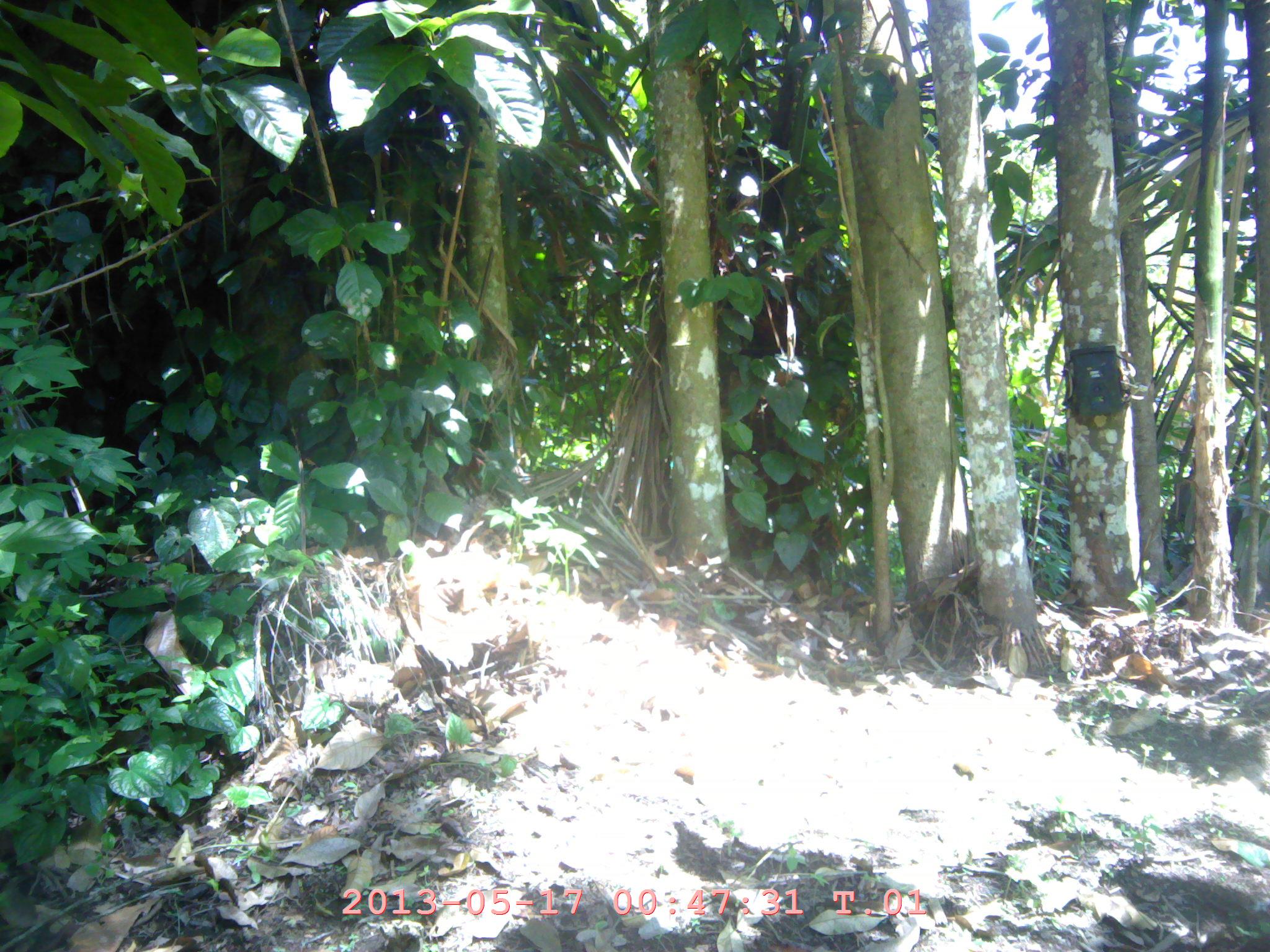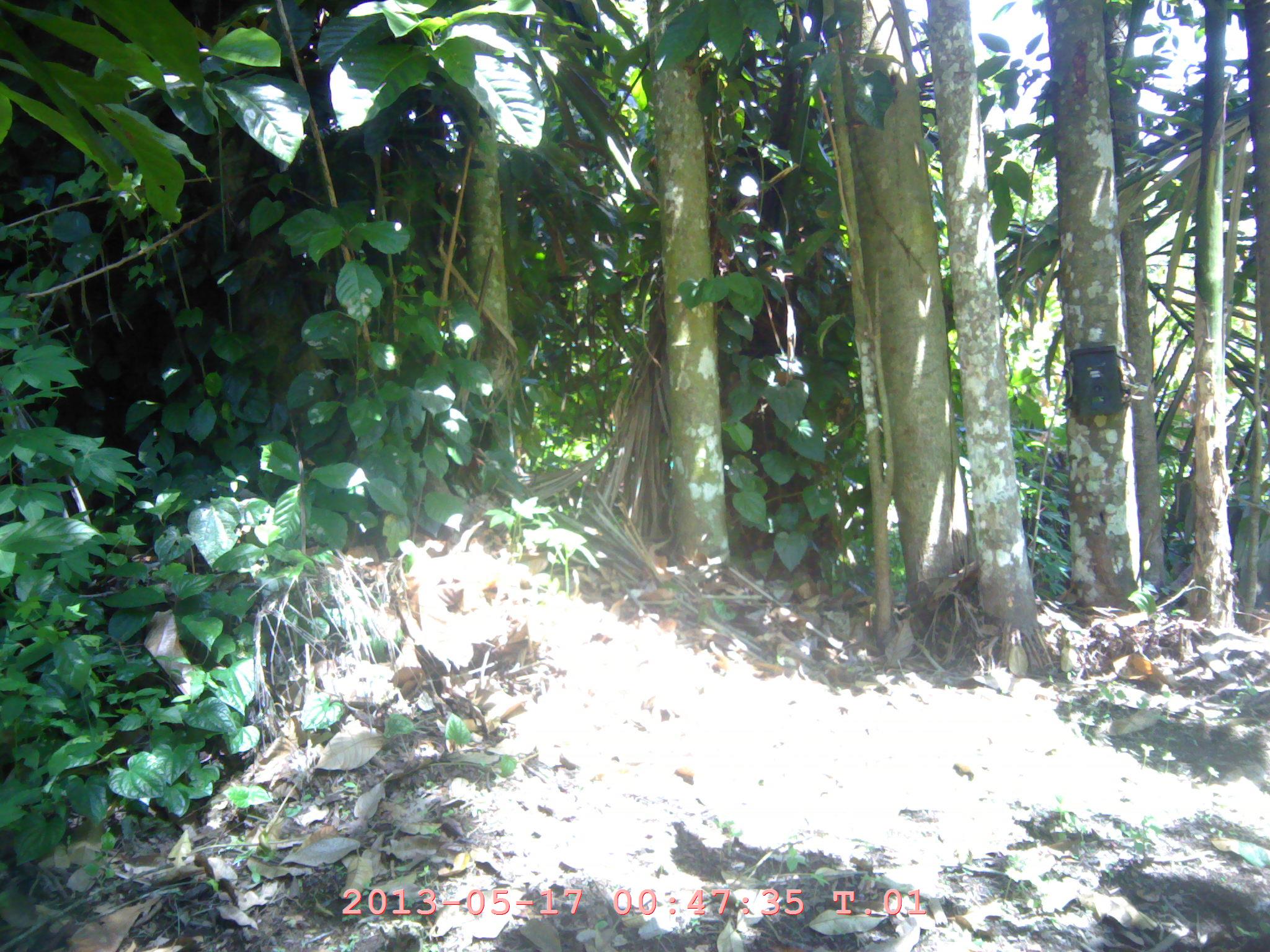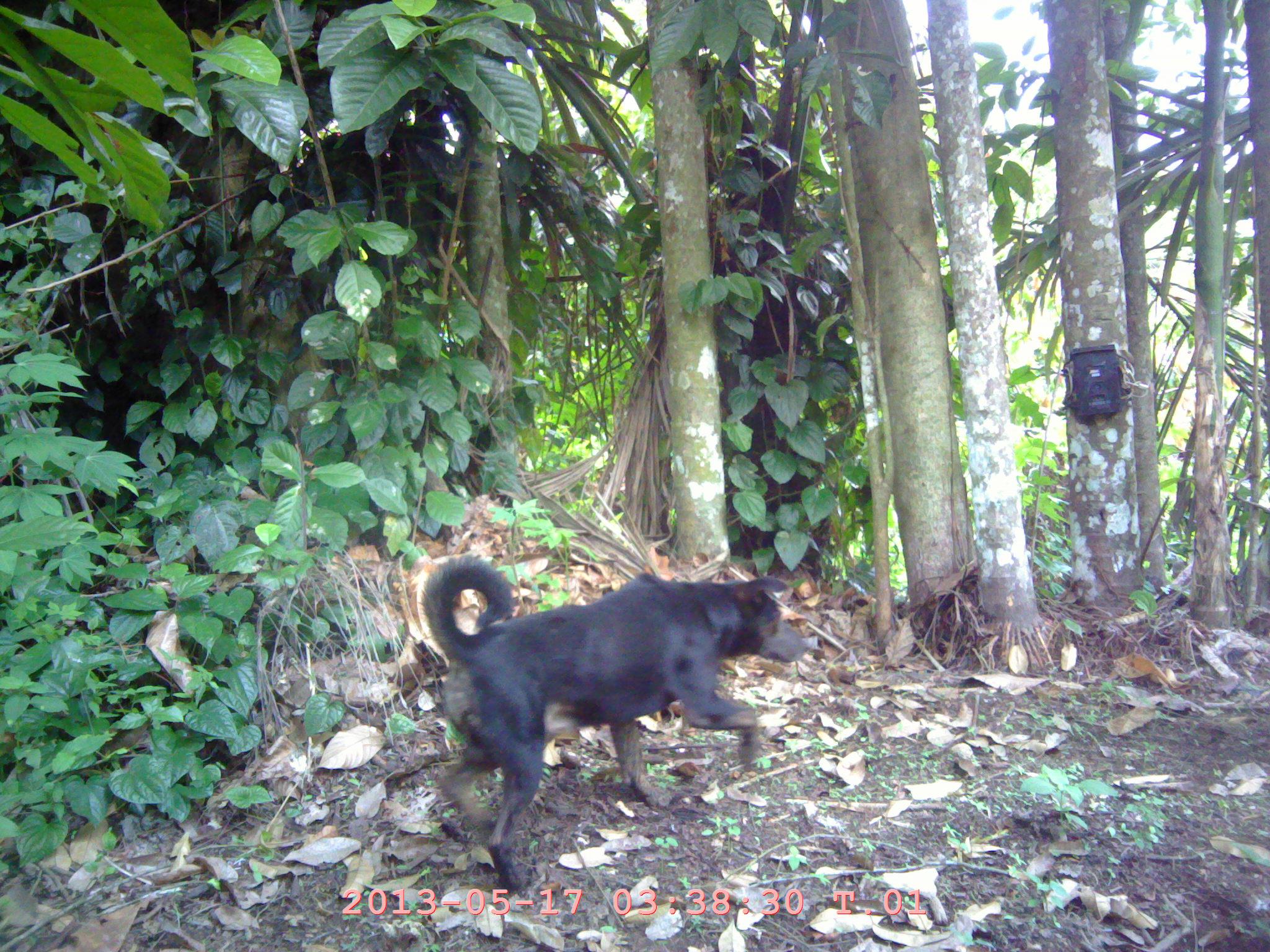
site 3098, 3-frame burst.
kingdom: Animalia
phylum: Chordata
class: Mammalia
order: Carnivora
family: Canidae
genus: Canis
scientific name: Canis familiaris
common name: domestic dog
Canis familiaris (domestic dog), count 1.